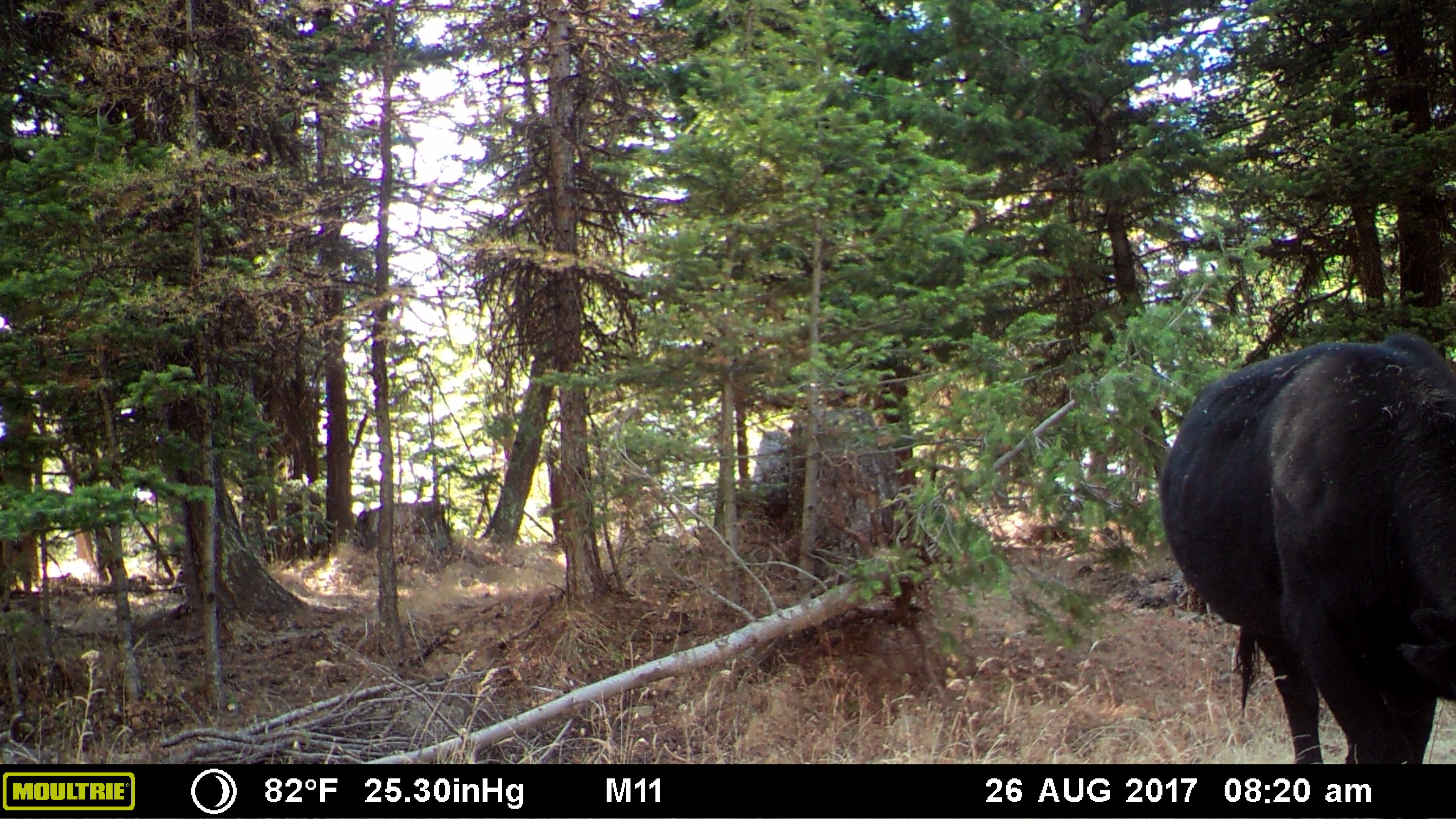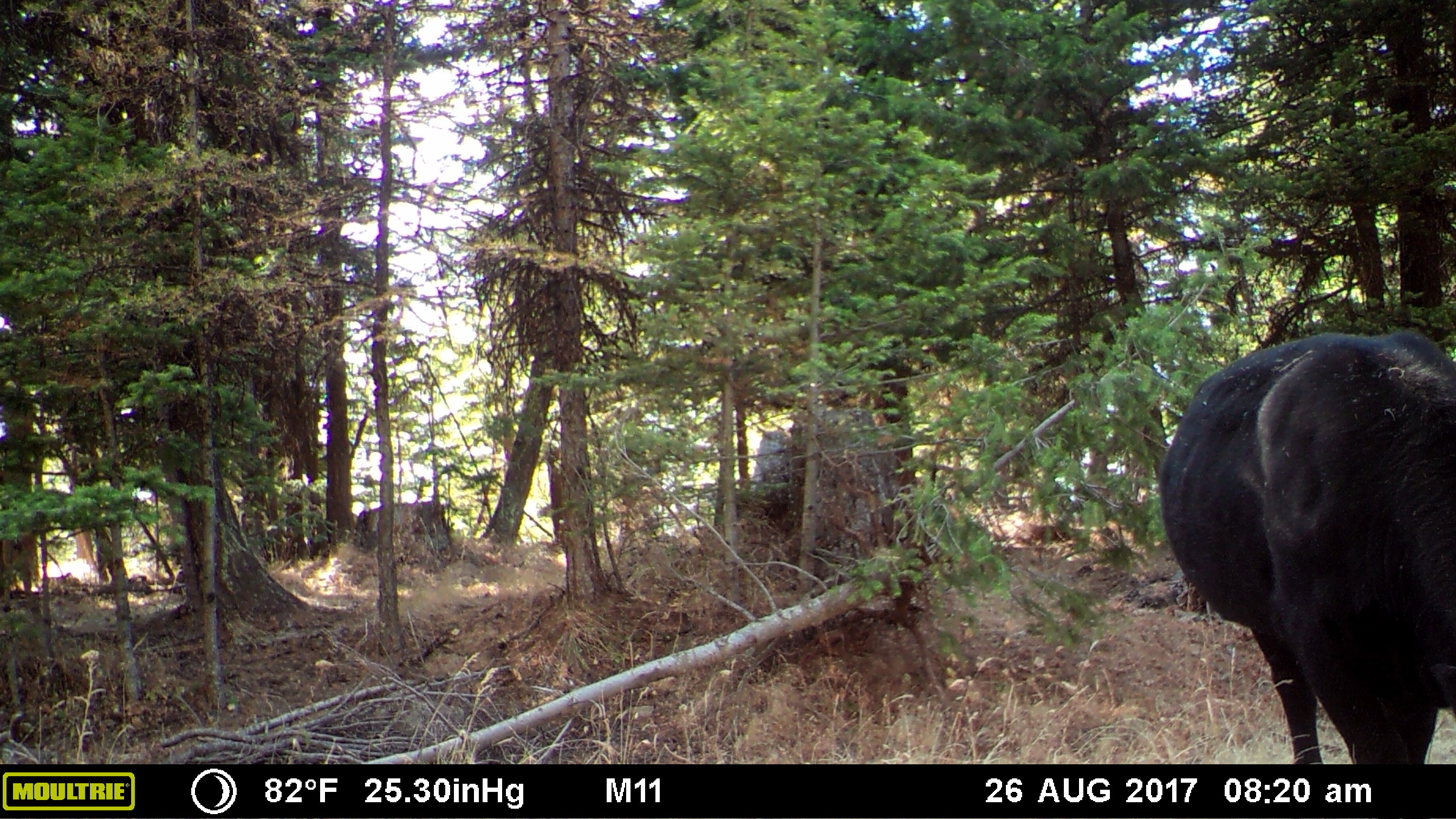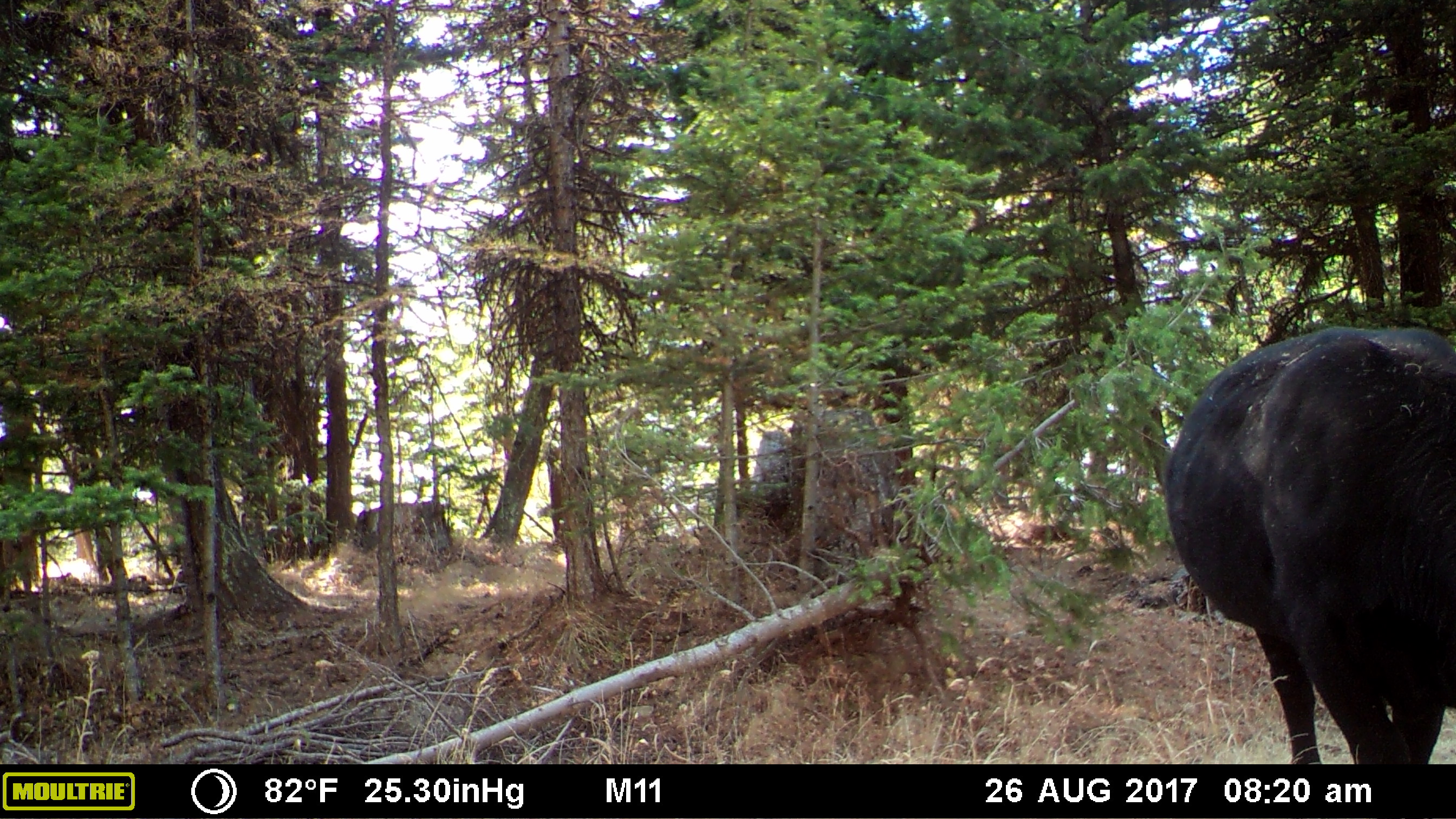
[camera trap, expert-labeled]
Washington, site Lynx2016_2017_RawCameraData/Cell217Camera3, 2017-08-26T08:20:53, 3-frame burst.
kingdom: Animalia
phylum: Chordata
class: Mammalia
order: Artiodactyla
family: Bovidae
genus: Bos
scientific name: Bos taurus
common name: domestic cattle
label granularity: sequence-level